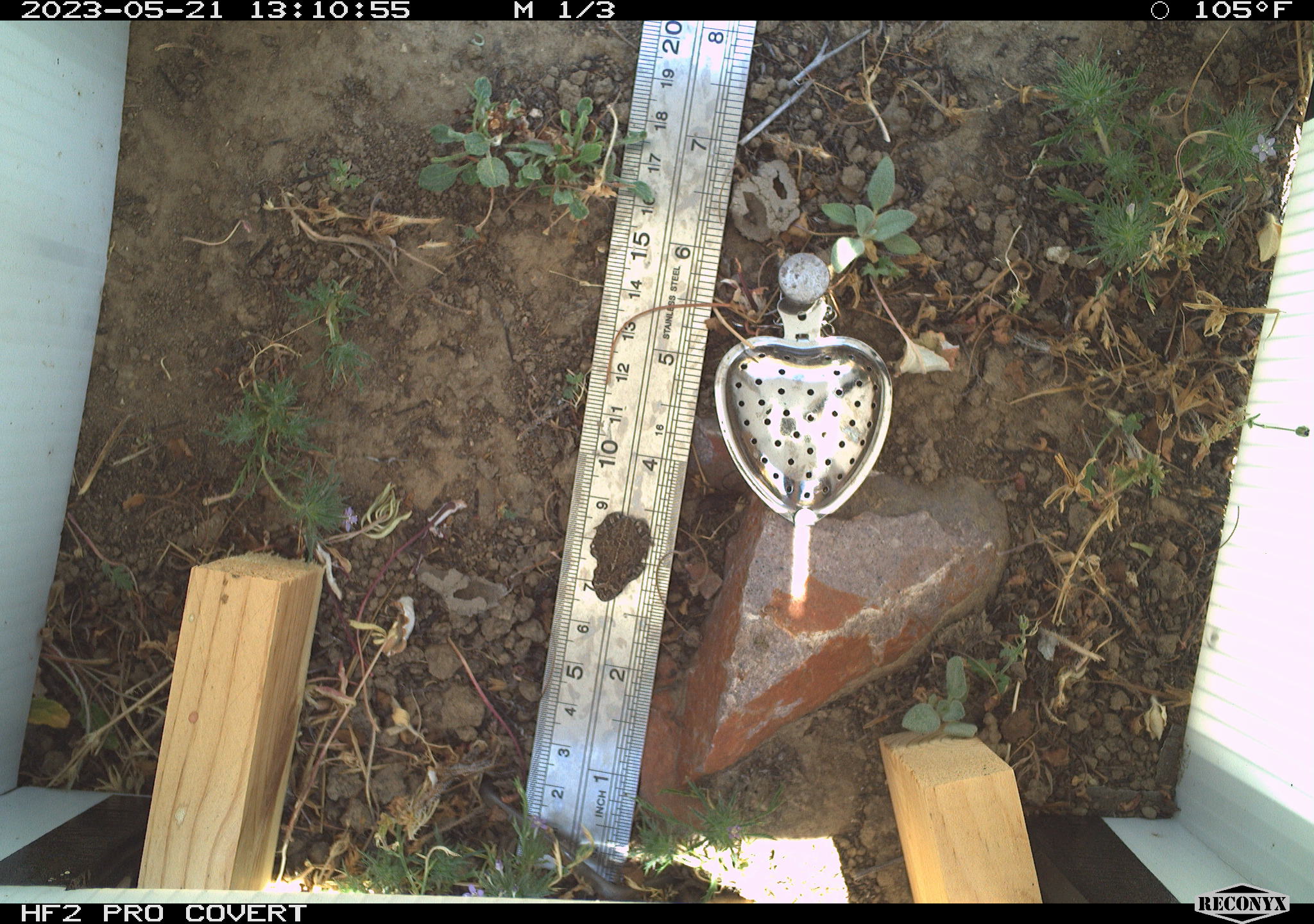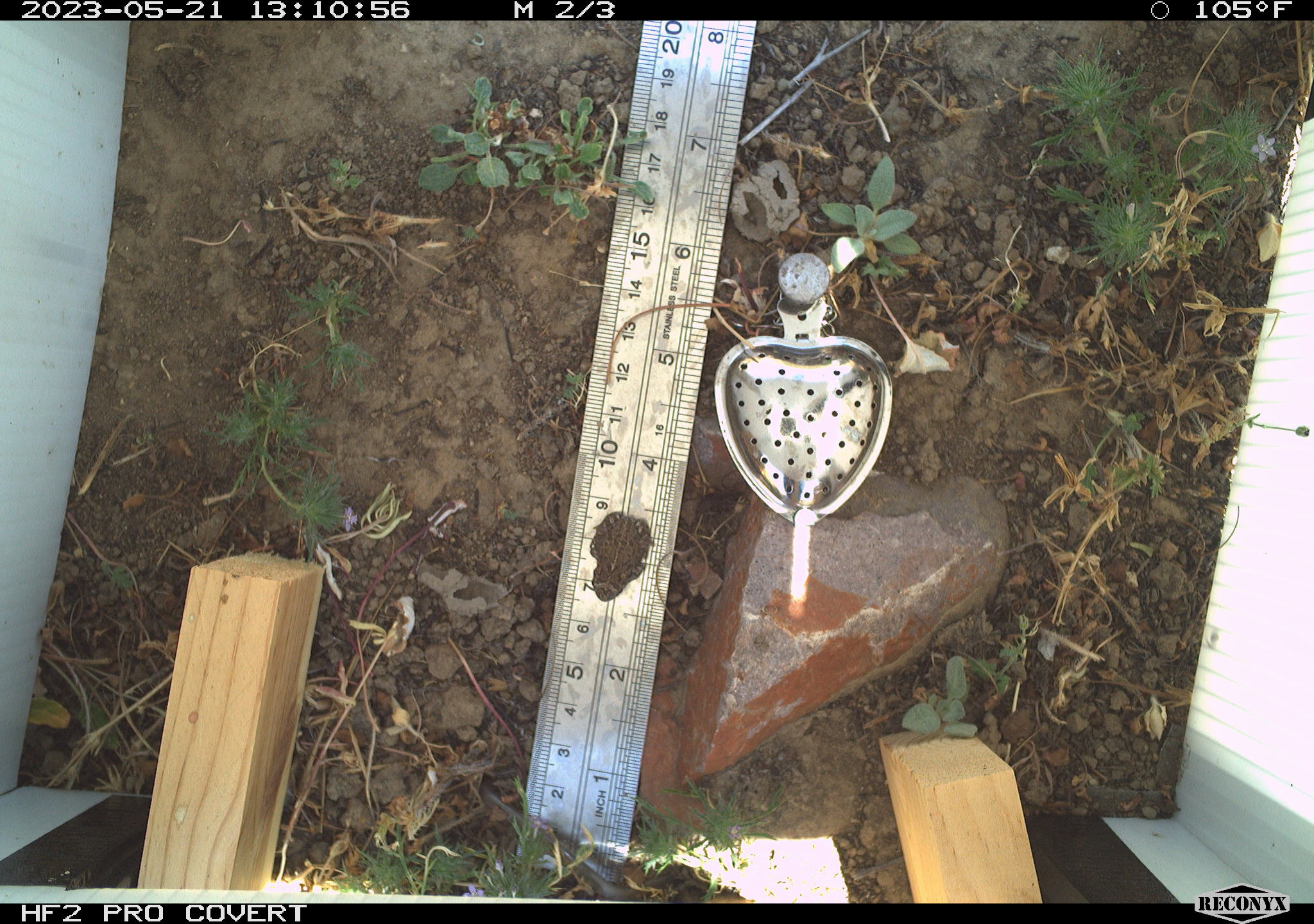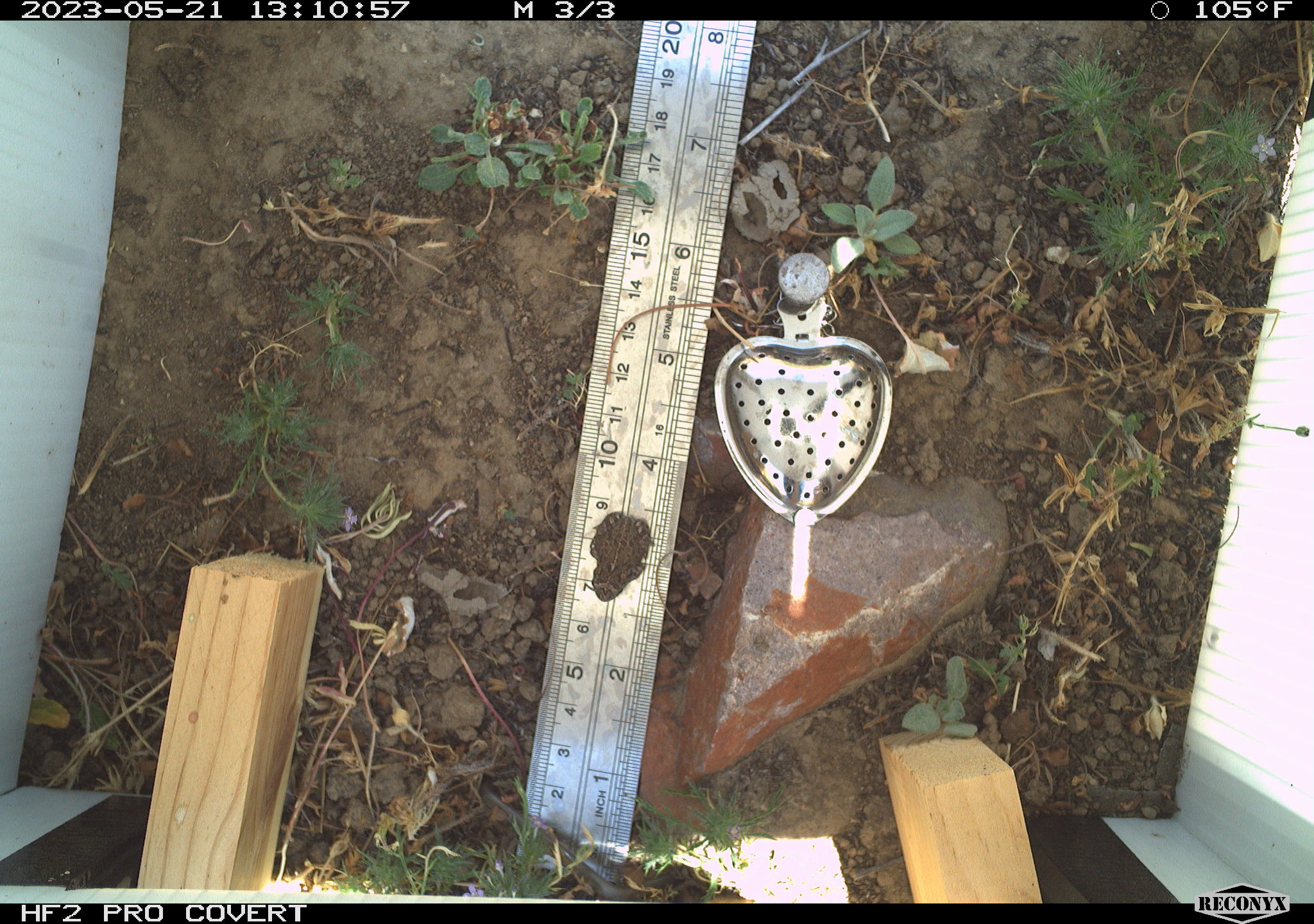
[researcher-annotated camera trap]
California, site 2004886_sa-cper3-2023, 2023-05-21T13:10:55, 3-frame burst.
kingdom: Animalia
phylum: Chordata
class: Amphibia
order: Anura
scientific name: Anura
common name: frogs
Frogs (Anura).